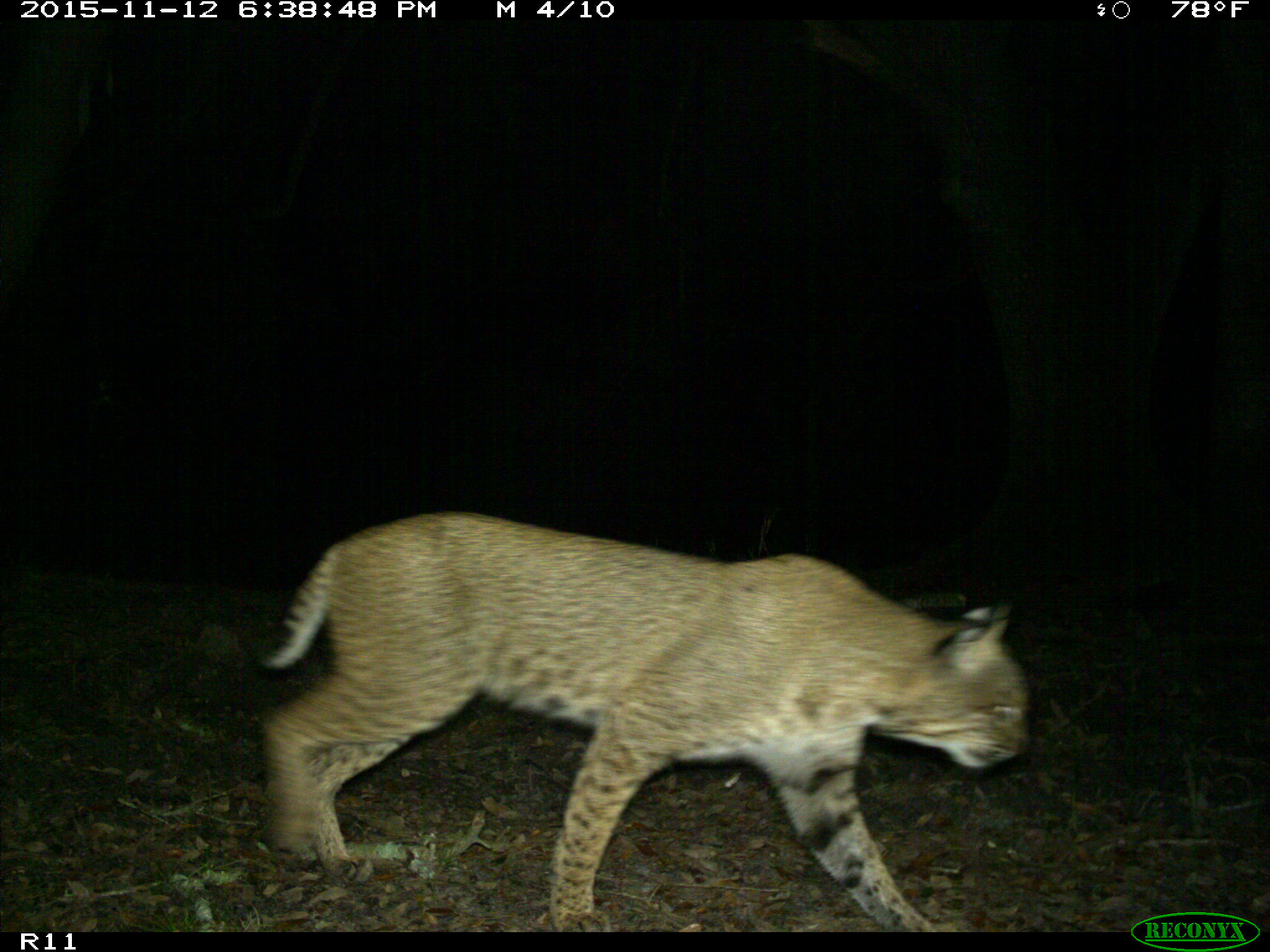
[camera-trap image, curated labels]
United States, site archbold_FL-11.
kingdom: Animalia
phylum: Chordata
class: Mammalia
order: Carnivora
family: Felidae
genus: Lynx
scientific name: Lynx rufus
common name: bobcat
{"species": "Lynx rufus (bobcat)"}